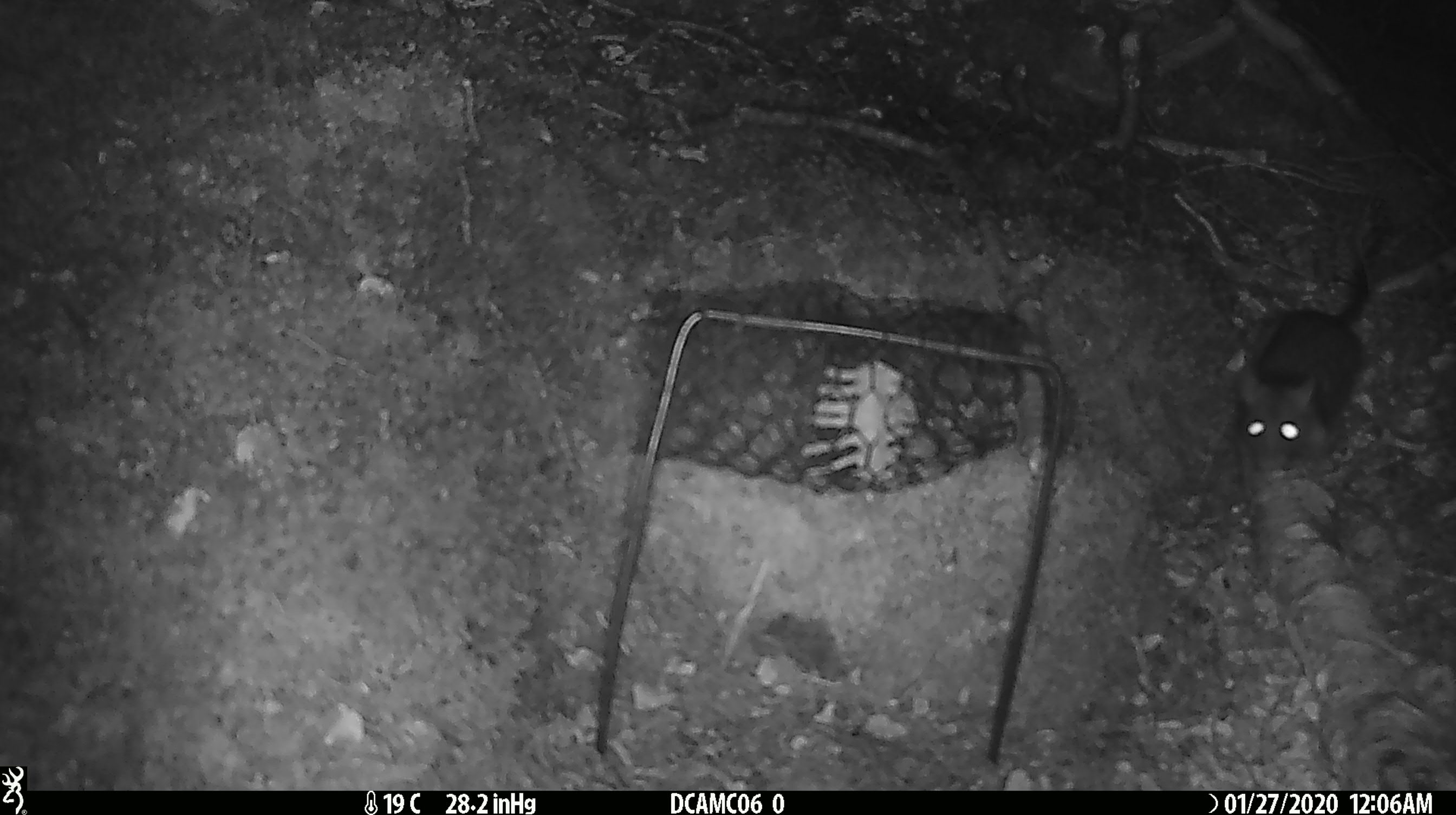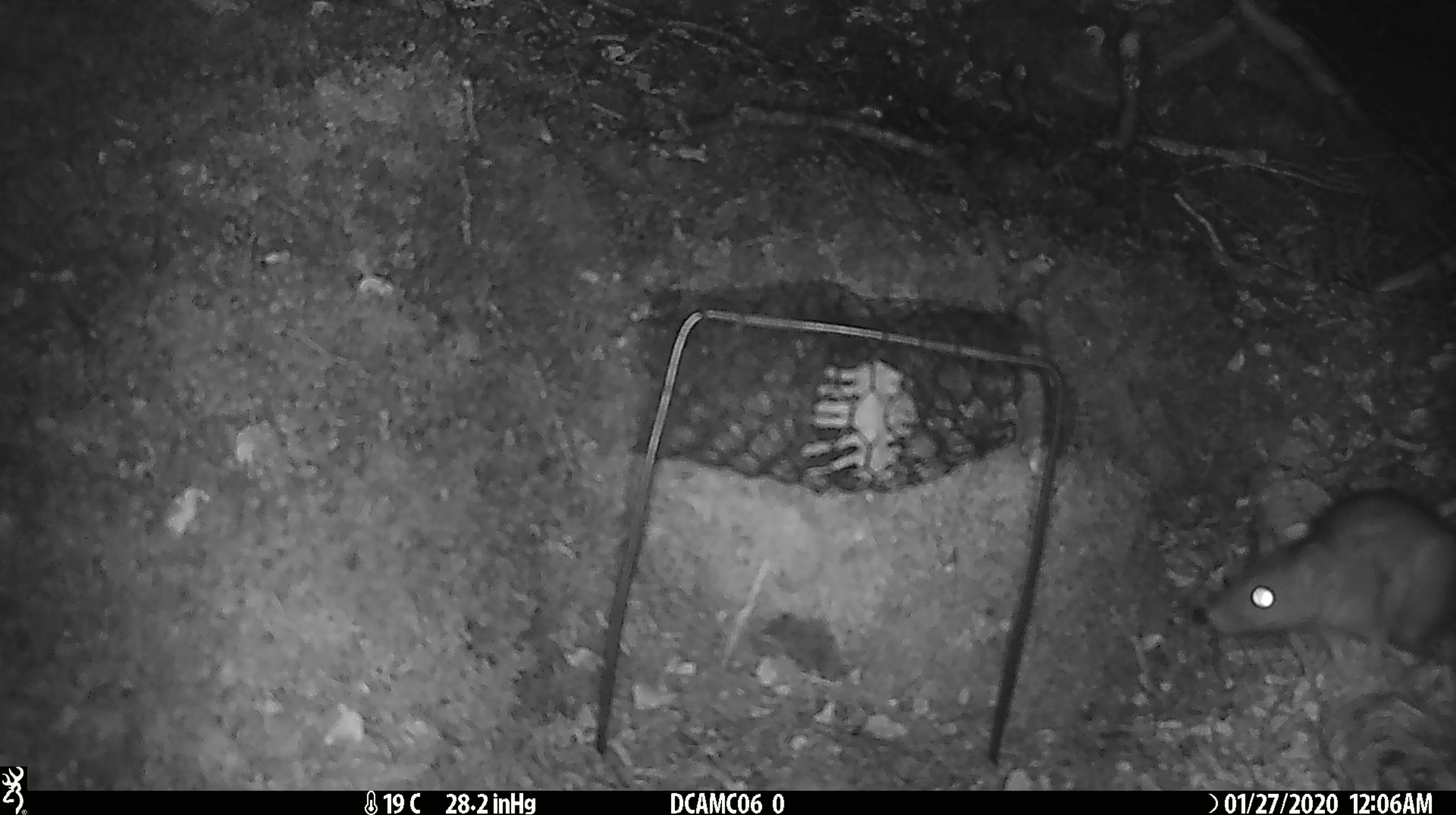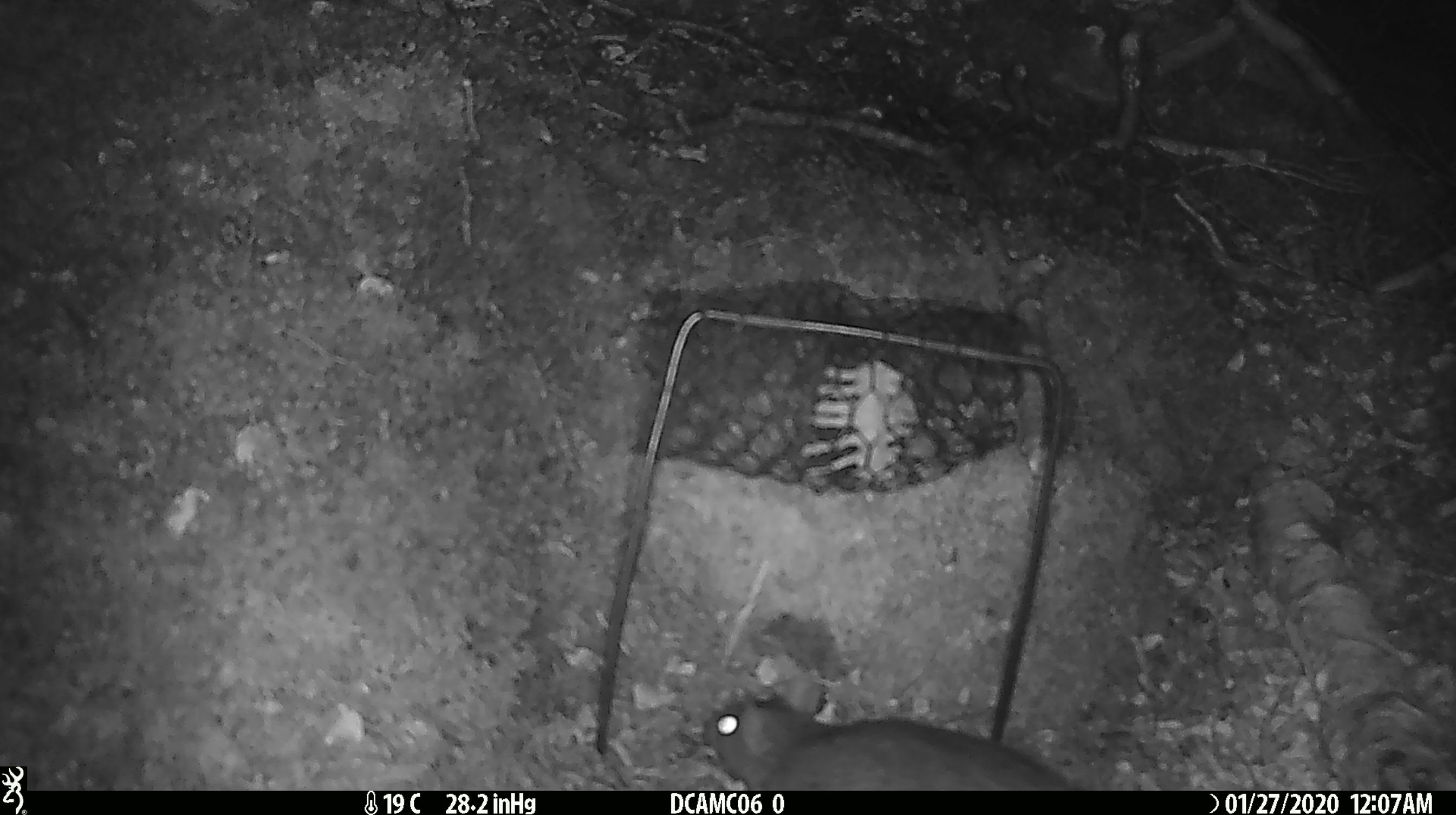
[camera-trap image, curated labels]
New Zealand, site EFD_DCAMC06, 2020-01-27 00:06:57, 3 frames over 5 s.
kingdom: Animalia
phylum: Chordata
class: Mammalia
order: Rodentia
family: Muridae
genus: Rattus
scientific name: Rattus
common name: rat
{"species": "rat (Rattus)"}